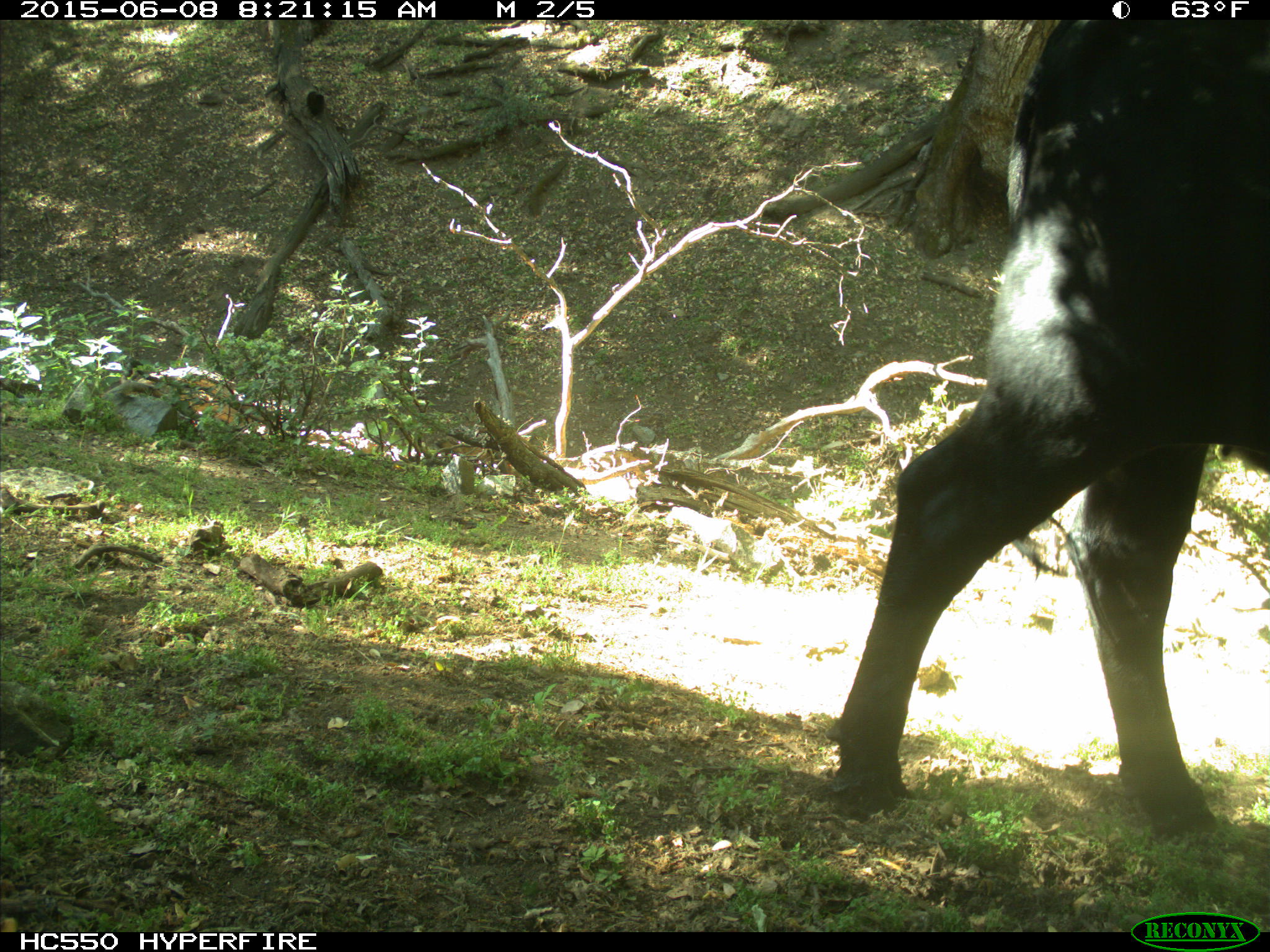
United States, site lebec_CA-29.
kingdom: Animalia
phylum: Chordata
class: Mammalia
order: Artiodactyla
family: Bovidae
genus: Bos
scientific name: Bos taurus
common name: domestic cow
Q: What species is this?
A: Bos taurus (domestic cow).